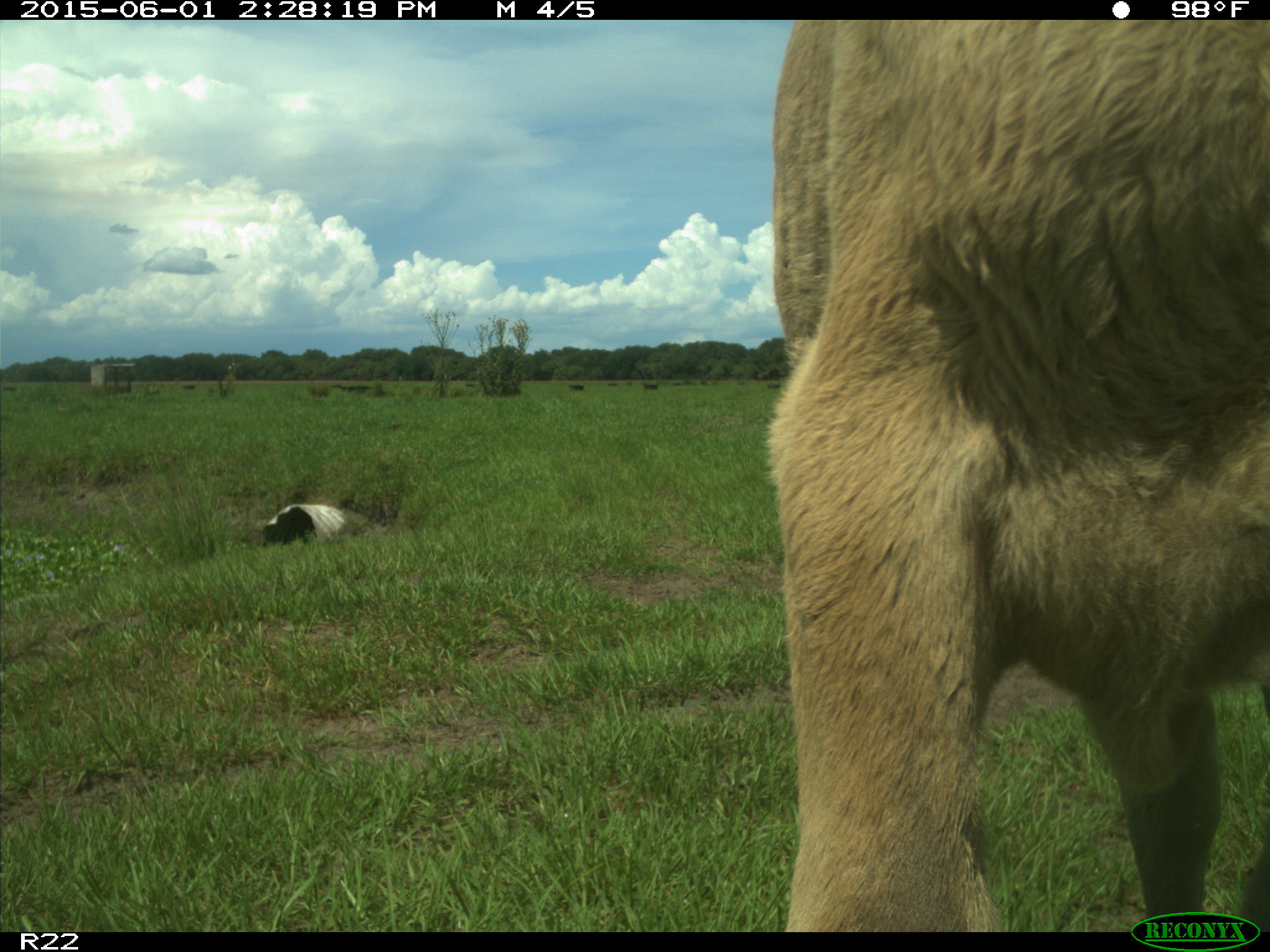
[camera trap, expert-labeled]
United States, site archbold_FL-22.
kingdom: Animalia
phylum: Chordata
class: Mammalia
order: Artiodactyla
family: Bovidae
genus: Bos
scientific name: Bos taurus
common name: domestic cow